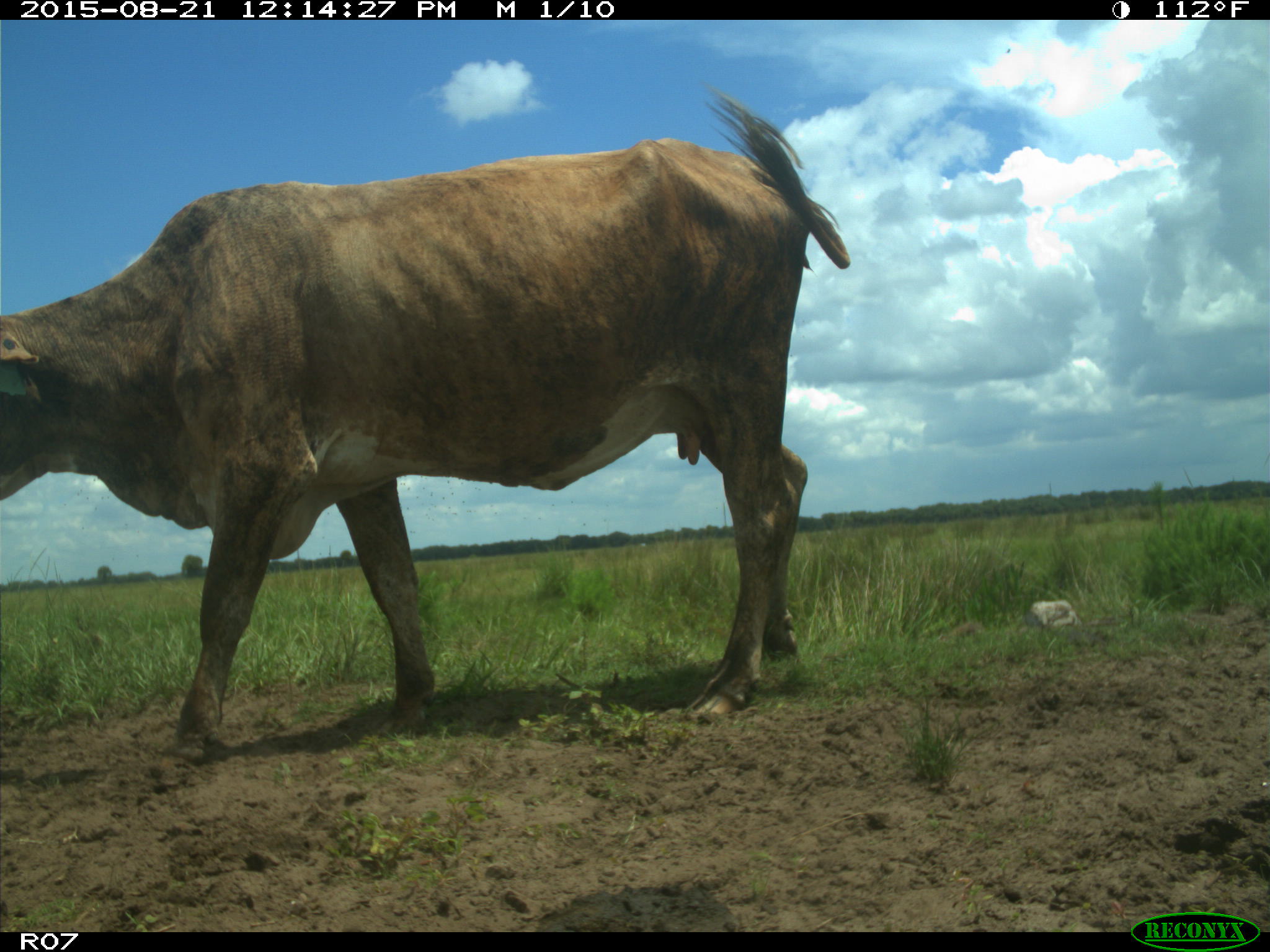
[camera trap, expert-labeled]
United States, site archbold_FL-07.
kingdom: Animalia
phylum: Chordata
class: Mammalia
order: Artiodactyla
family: Bovidae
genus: Bos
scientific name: Bos taurus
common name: domestic cow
Bos taurus (domestic cow).